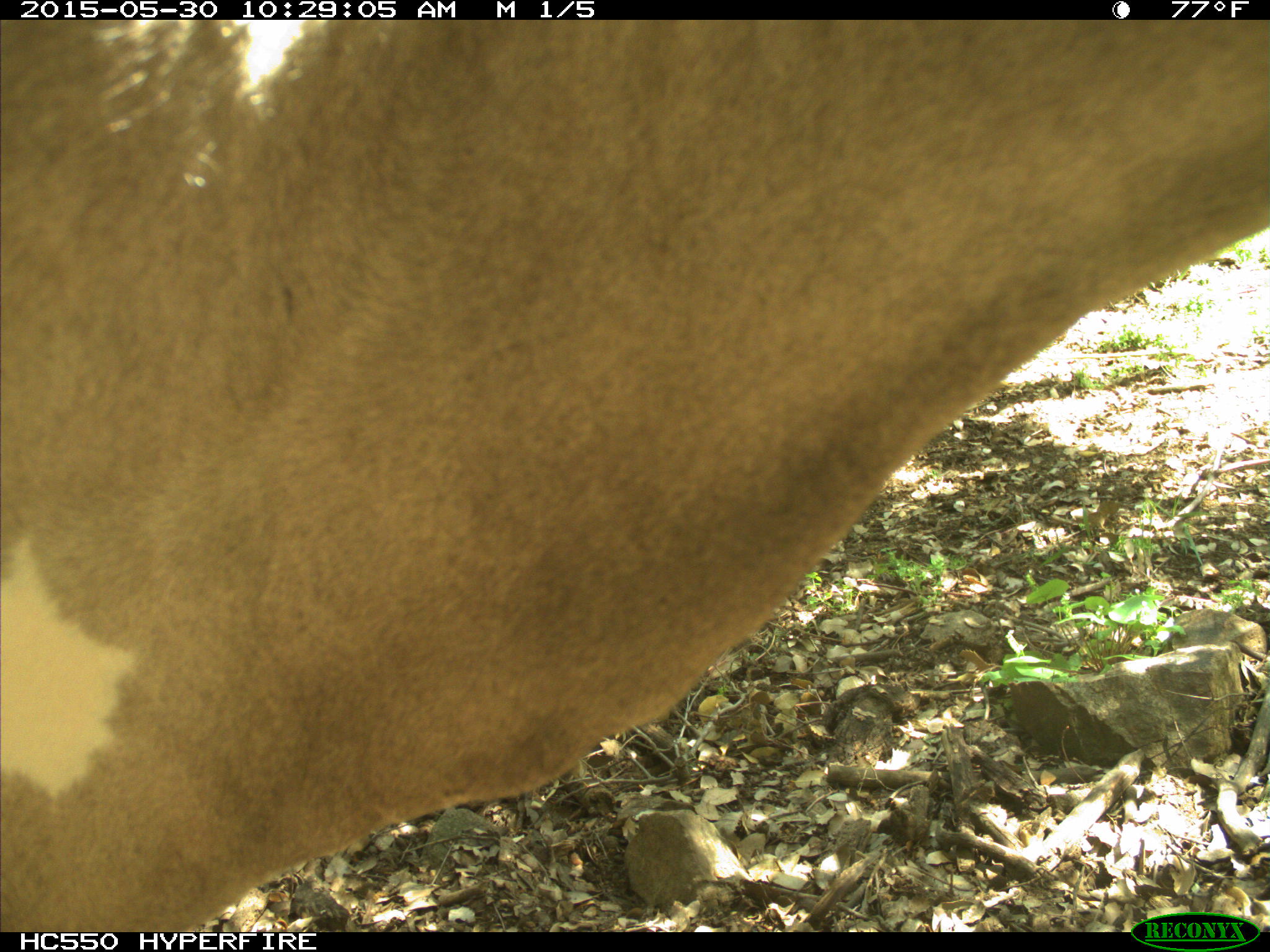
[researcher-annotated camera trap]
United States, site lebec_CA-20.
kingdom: Animalia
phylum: Chordata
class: Mammalia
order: Artiodactyla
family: Bovidae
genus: Bos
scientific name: Bos taurus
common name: domestic cow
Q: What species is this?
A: Bos taurus (domestic cow).